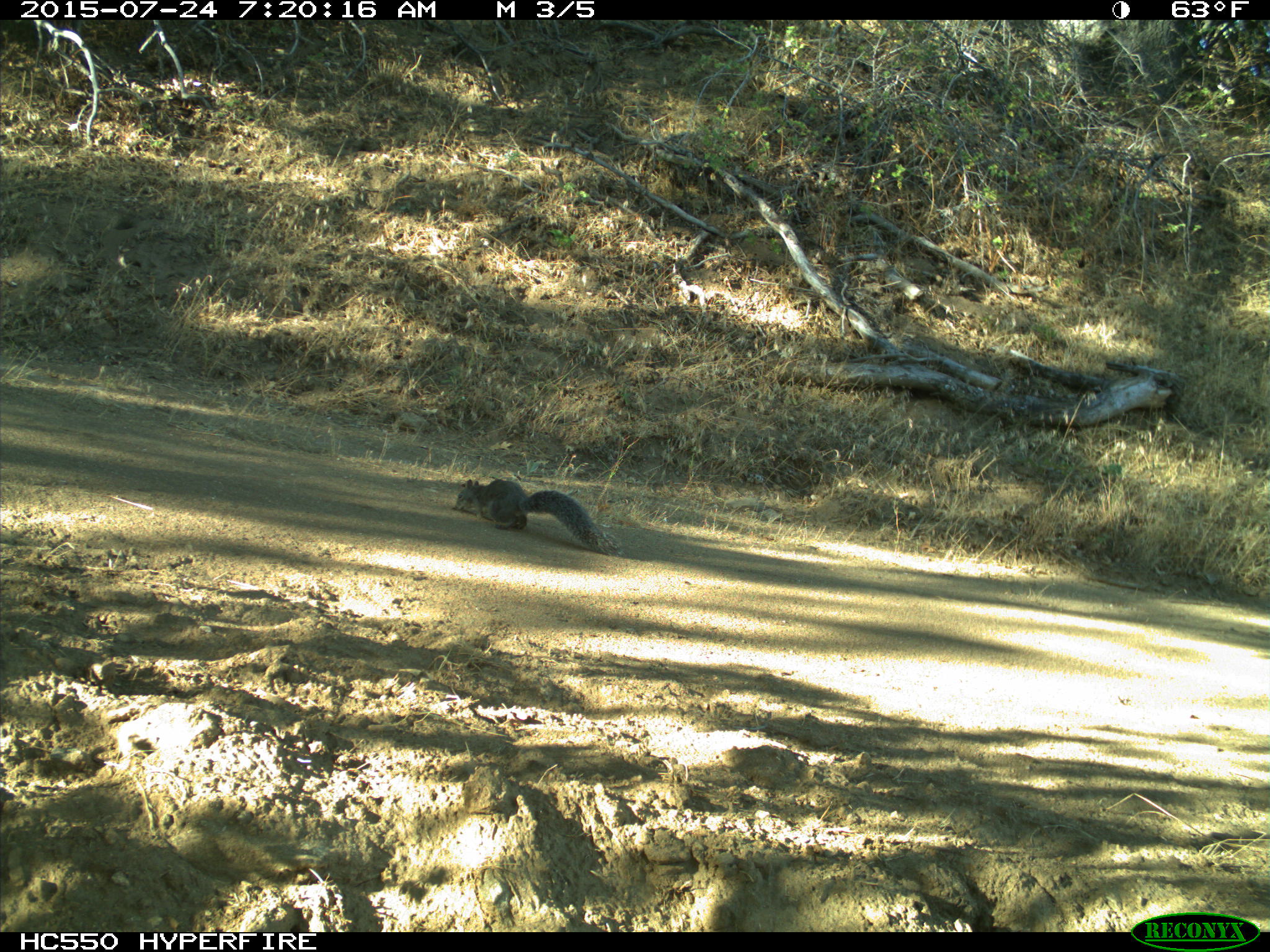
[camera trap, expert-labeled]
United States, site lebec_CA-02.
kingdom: Animalia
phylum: Chordata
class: Mammalia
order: Rodentia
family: Sciuridae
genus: Sciurus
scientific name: Sciurus carolinensis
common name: eastern gray squirrel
Sciurus carolinensis (eastern gray squirrel).